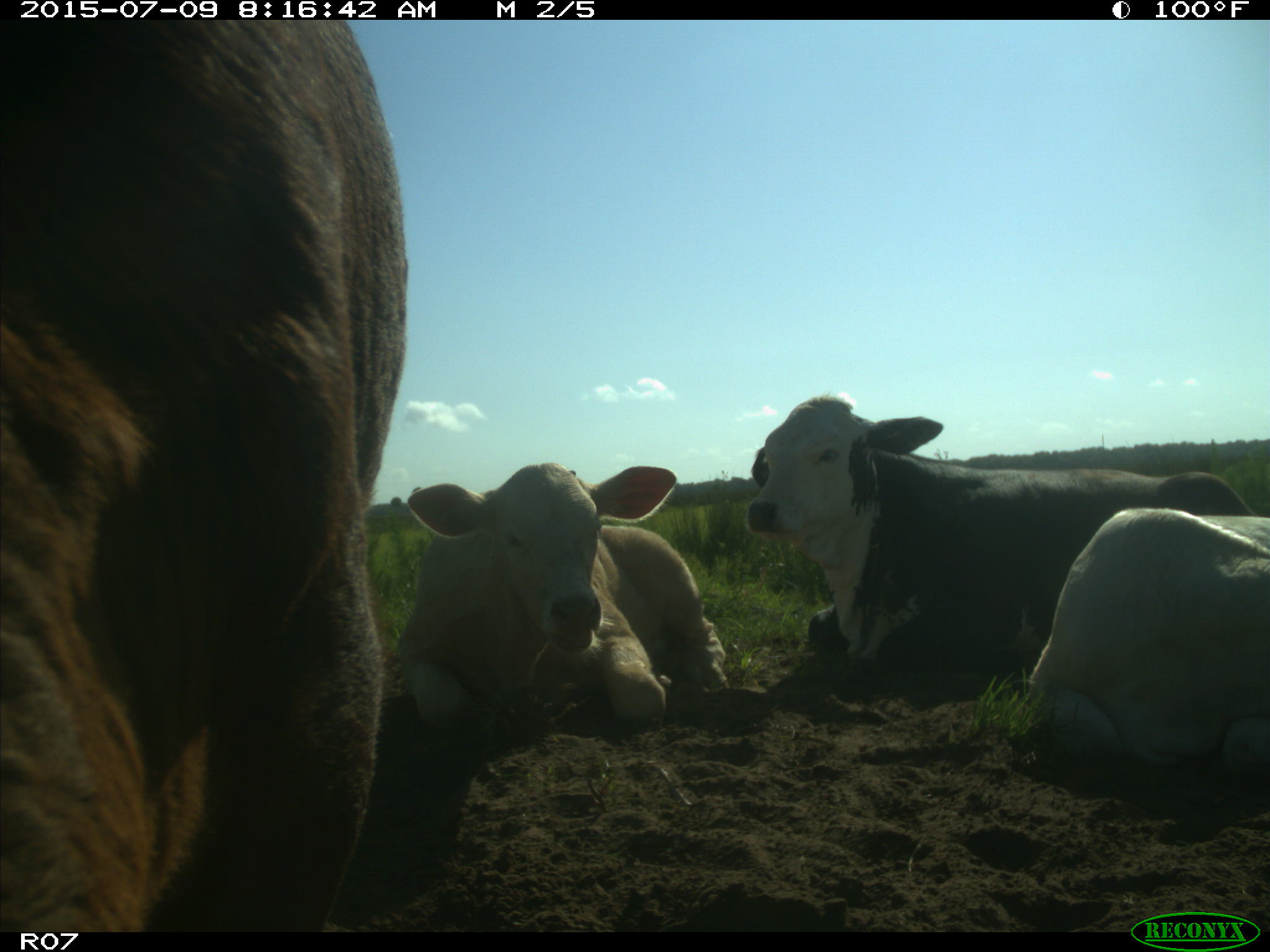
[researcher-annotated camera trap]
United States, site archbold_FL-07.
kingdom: Animalia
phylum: Chordata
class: Mammalia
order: Artiodactyla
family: Bovidae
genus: Bos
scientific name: Bos taurus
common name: domestic cow